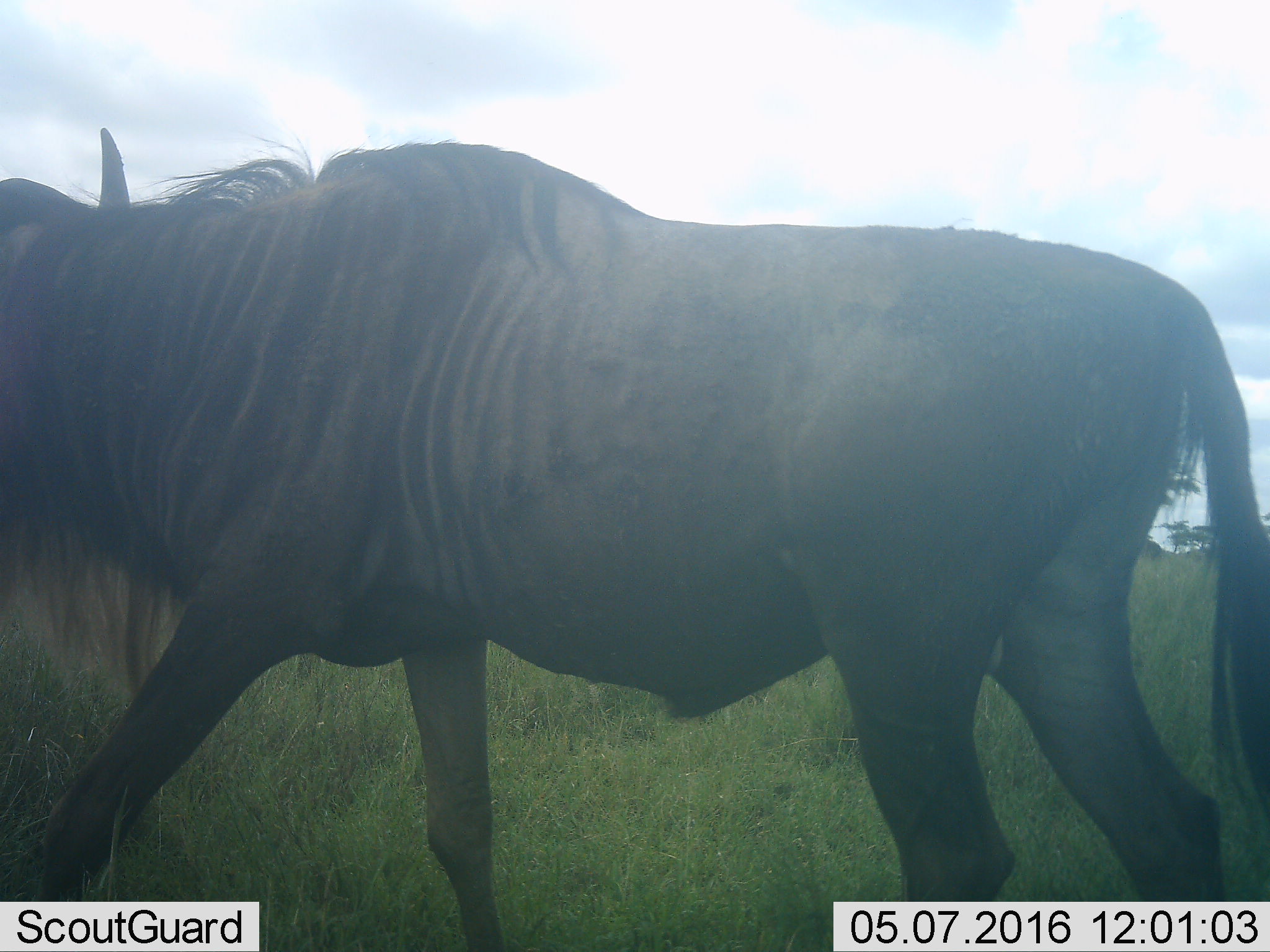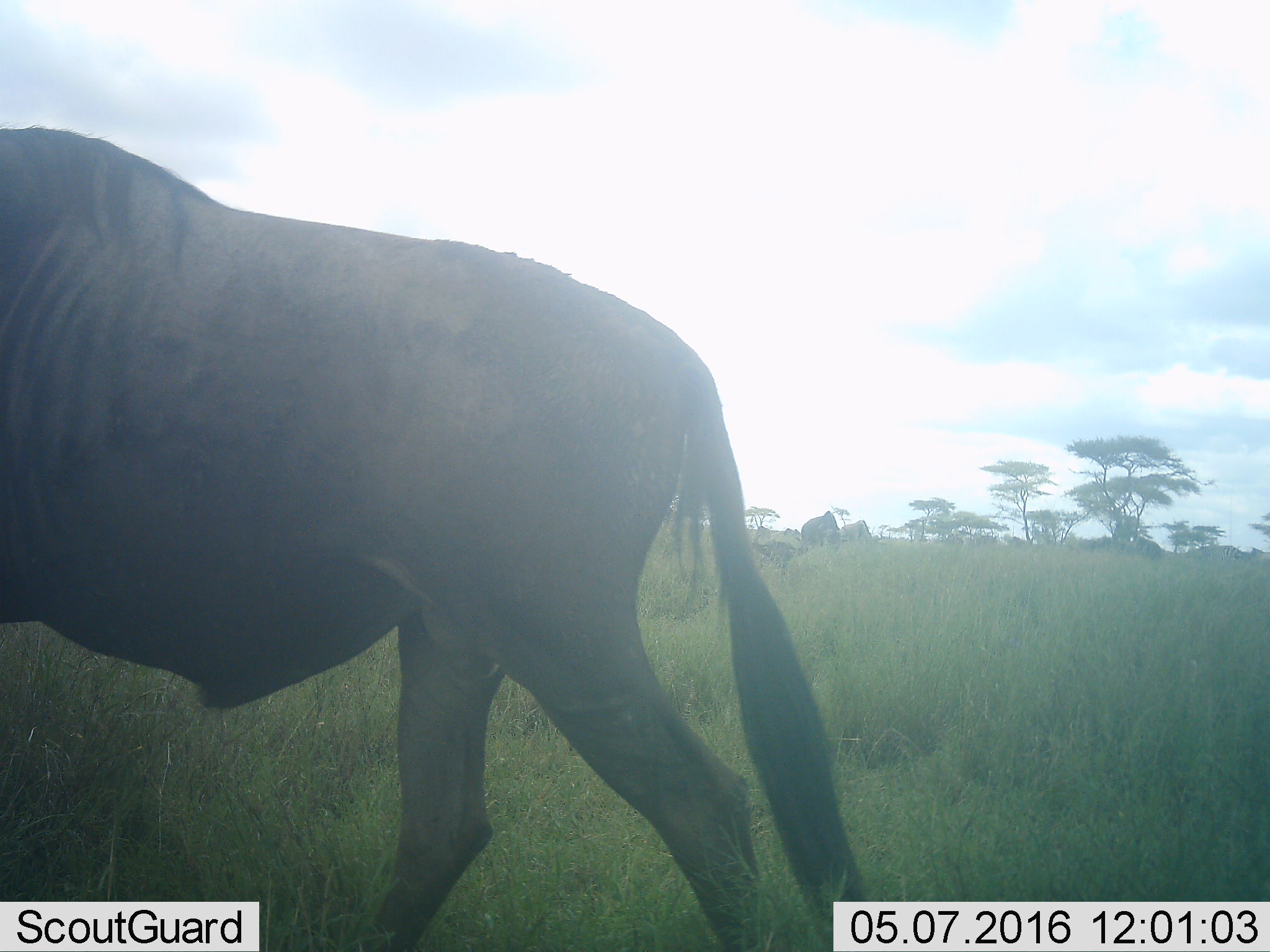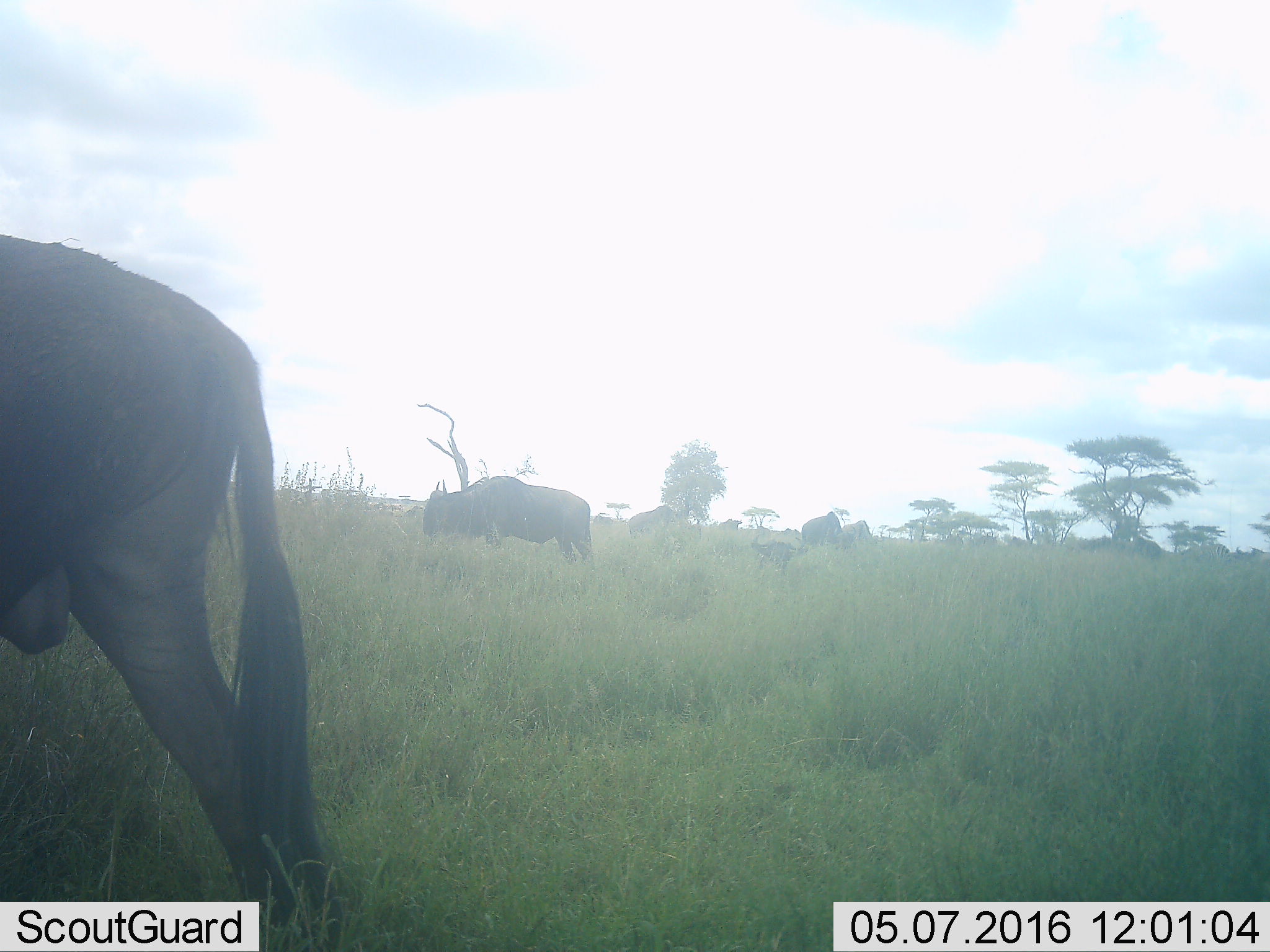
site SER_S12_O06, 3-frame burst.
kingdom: Animalia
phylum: Chordata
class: Mammalia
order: Artiodactyla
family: Bovidae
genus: Connochaetes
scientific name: Connochaetes taurinus taurinus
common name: blue wildebeest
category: wildebeestblue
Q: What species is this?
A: Wildebeestblue (blue wildebeest) (Connochaetes taurinus taurinus).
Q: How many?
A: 2.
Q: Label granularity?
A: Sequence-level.